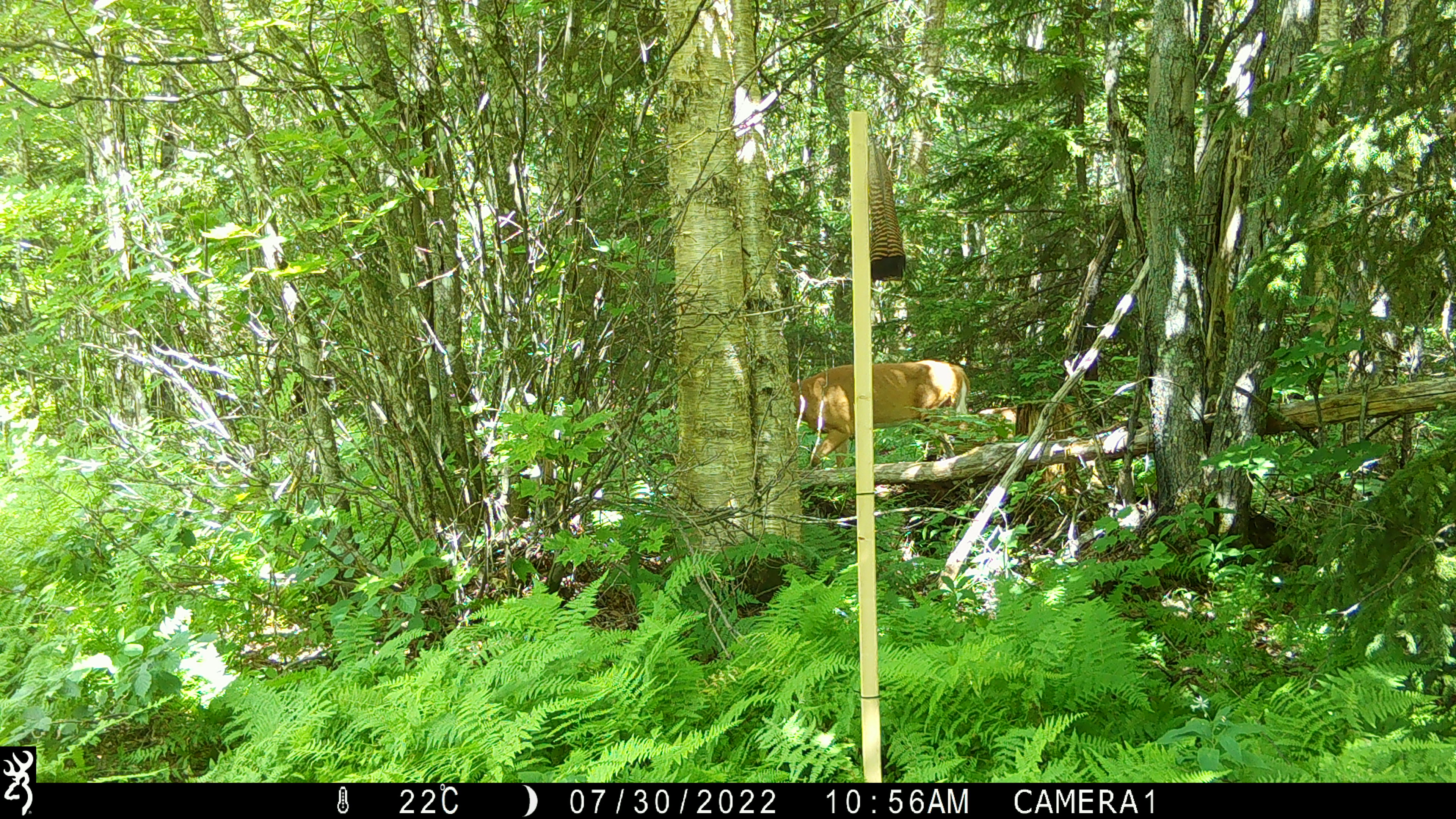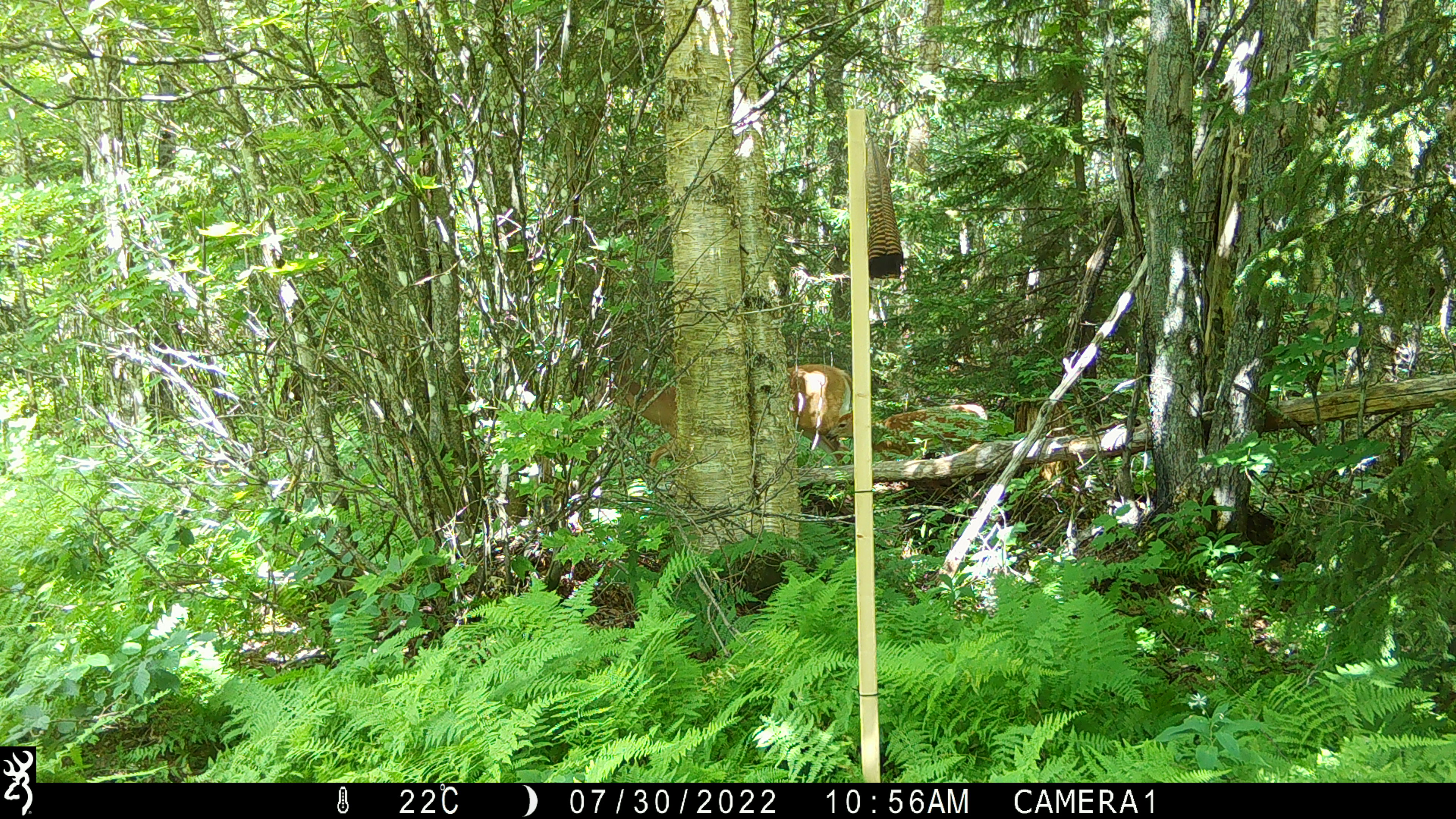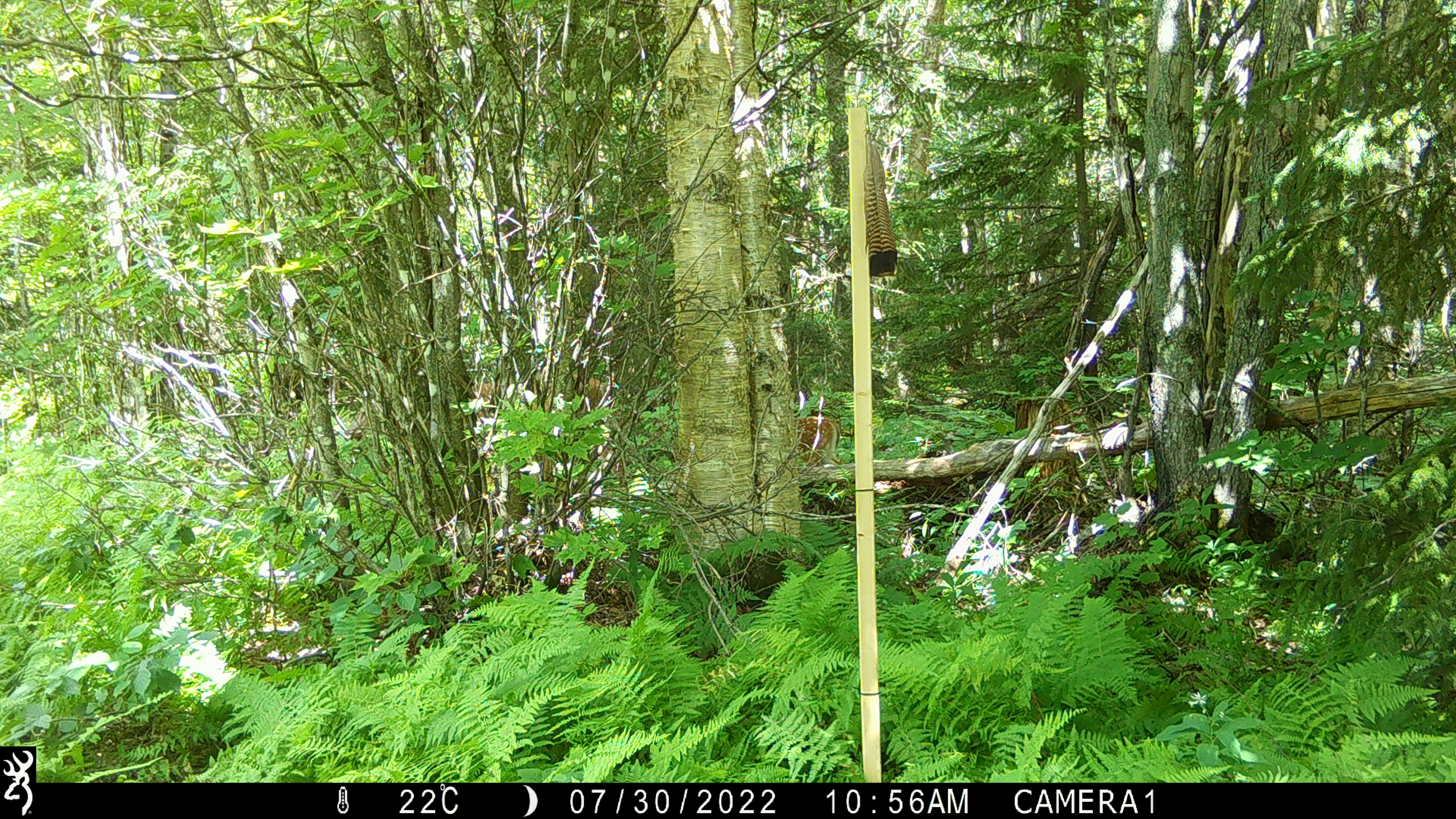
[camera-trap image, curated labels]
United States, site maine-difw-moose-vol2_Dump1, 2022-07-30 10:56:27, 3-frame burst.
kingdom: Animalia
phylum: Chordata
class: Mammalia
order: Artiodactyla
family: Cervidae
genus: Odocoileus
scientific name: Odocoileus virginianus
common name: white-tailed deer